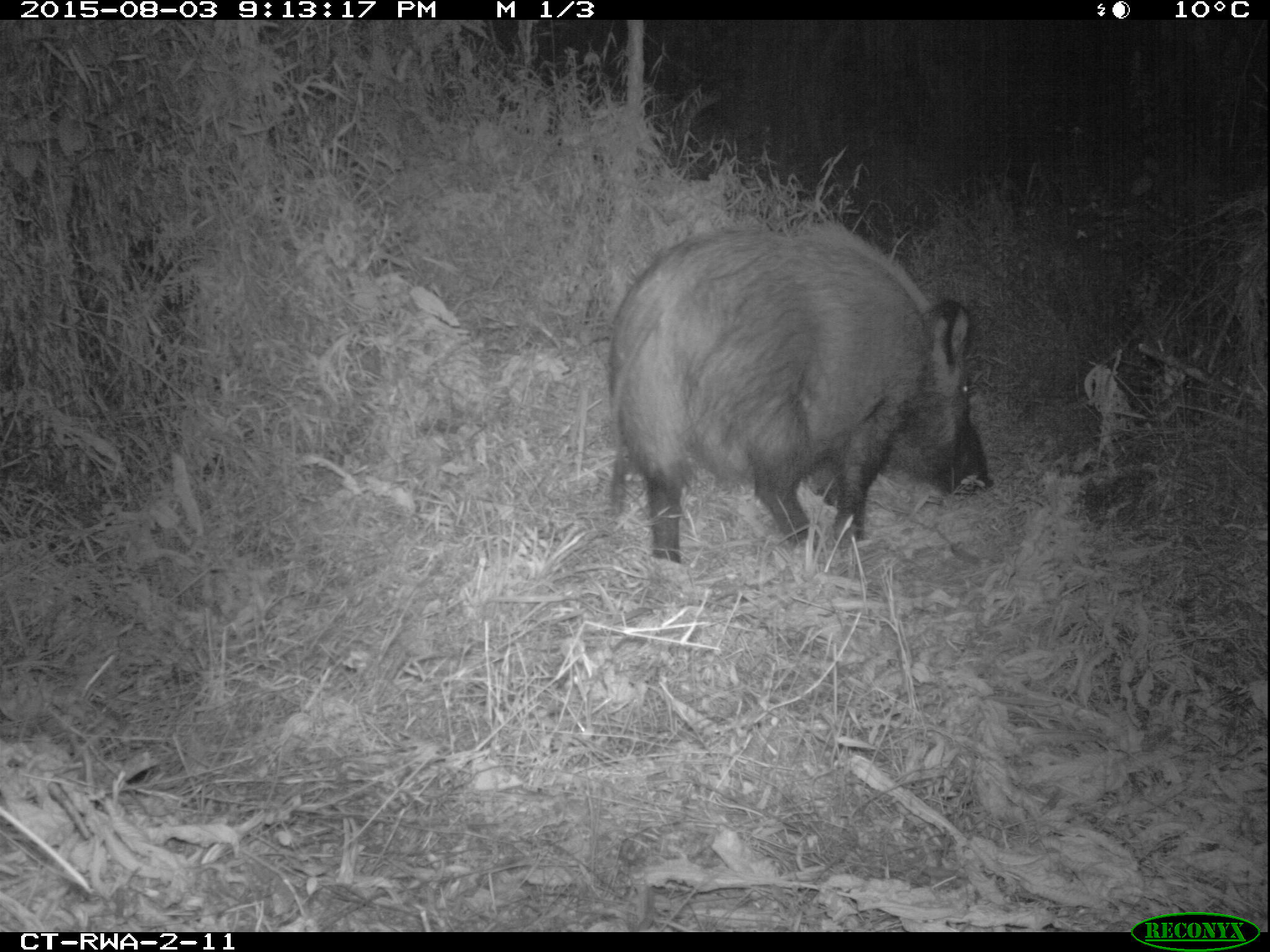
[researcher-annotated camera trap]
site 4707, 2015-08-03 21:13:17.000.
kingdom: Animalia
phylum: Chordata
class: Mammalia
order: Artiodactyla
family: Suidae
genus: Potamochoerus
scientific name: Potamochoerus larvatus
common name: bushpig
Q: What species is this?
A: Potamochoerus larvatus (bushpig).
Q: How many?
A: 1.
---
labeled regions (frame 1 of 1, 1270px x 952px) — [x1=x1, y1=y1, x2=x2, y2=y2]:
potamochoerus larvatus: [x1=607, y1=221, x2=993, y2=563]